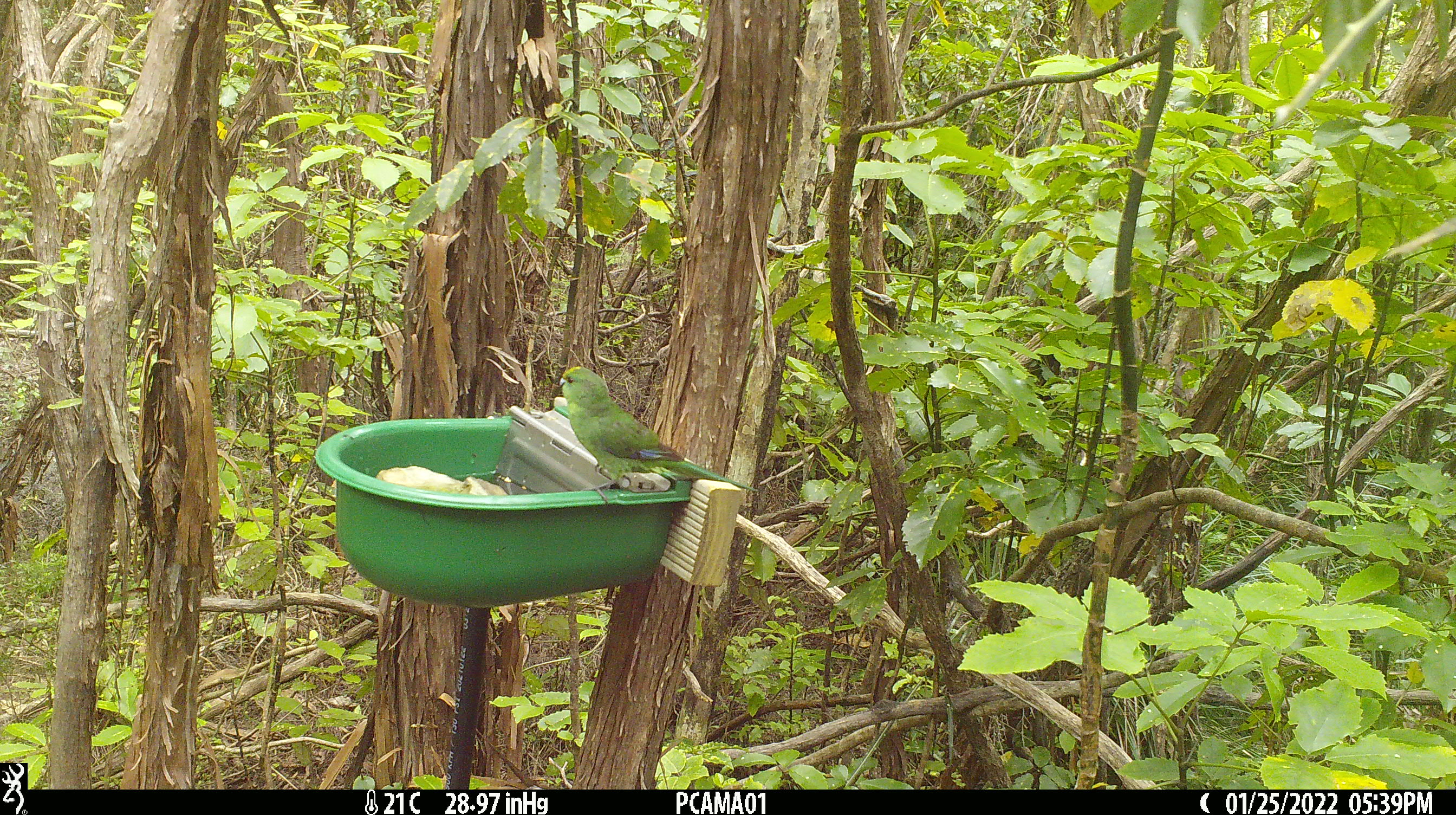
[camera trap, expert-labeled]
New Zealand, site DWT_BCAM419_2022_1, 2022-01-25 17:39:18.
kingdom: Animalia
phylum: Chordata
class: Aves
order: Psittaciformes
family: Psittaculidae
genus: Cyanoramphus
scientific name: Cyanoramphus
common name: parakeet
Parakeet (Cyanoramphus).